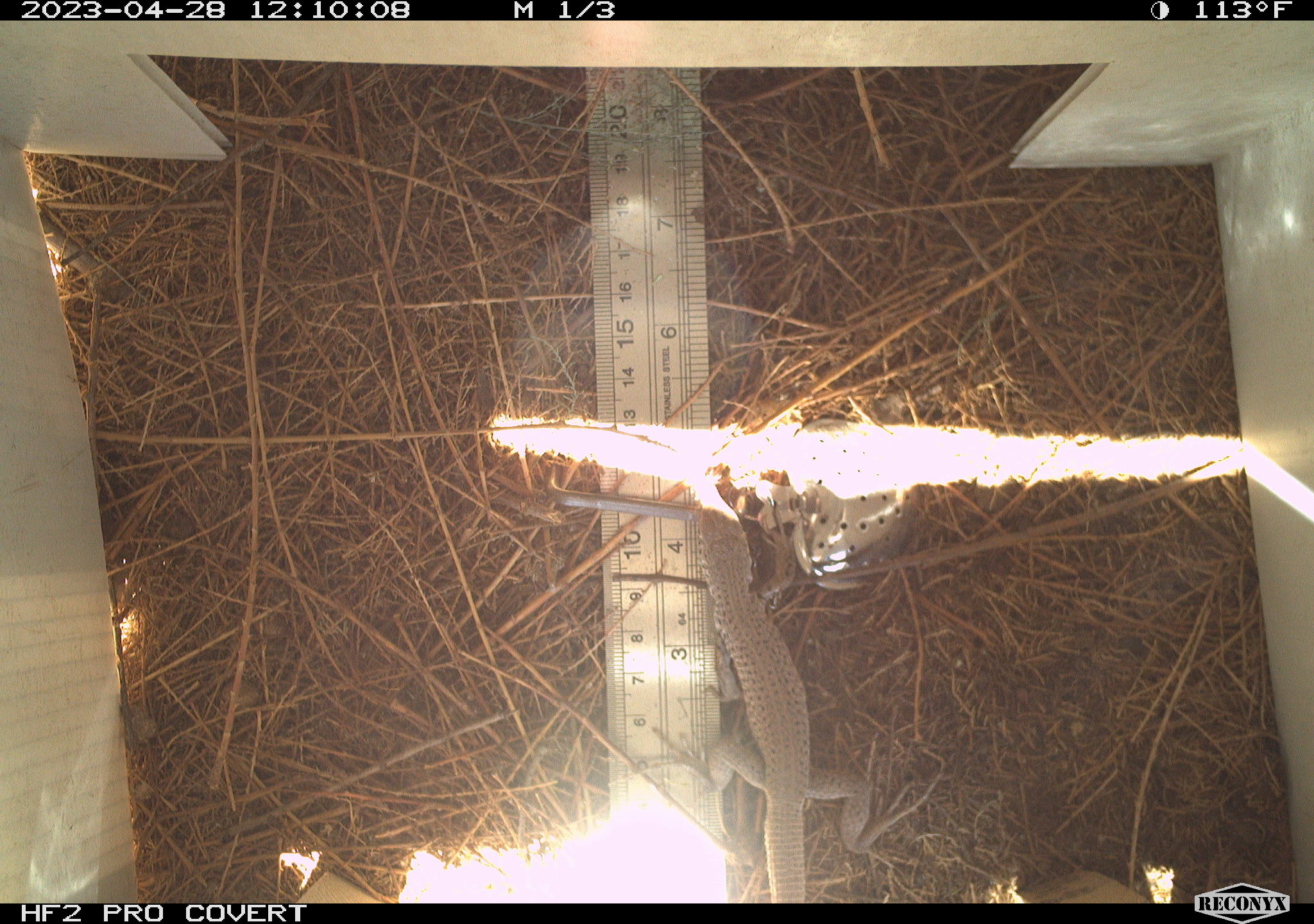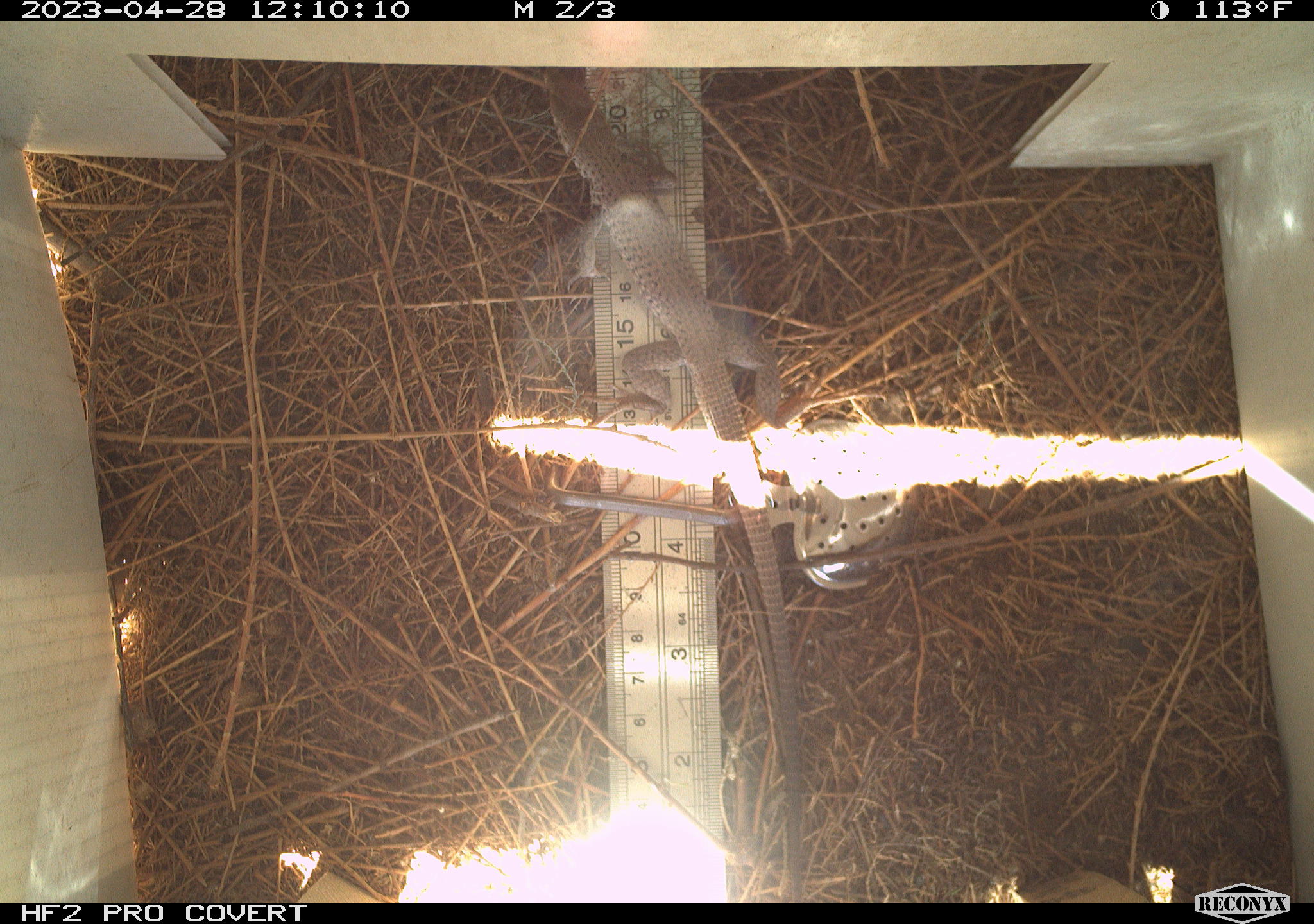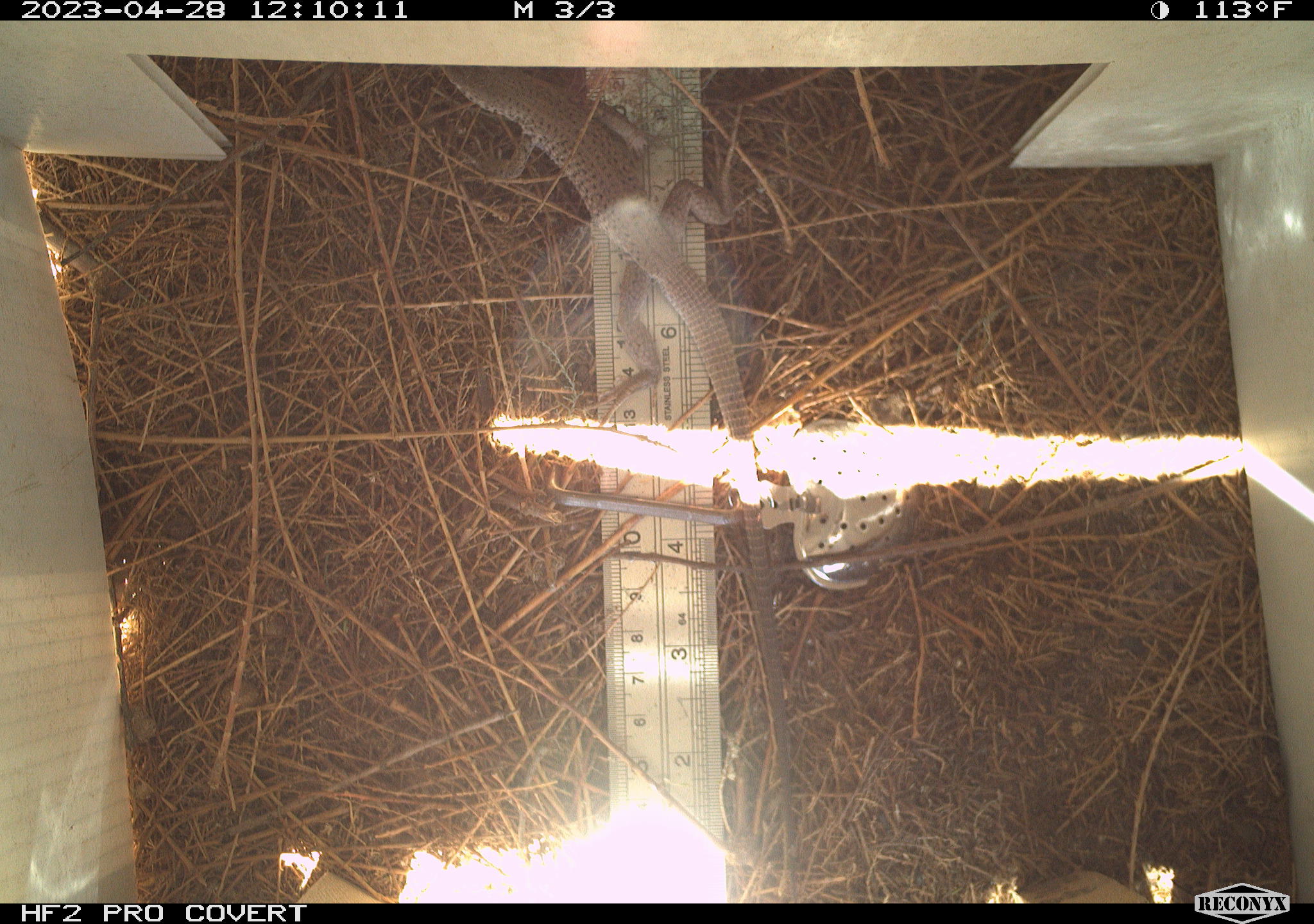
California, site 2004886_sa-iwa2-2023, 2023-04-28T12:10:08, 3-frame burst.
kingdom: Animalia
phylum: Chordata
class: Reptilia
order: Squamata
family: Teiidae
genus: Aspidoscelis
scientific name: Aspidoscelis tigris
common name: western whiptail